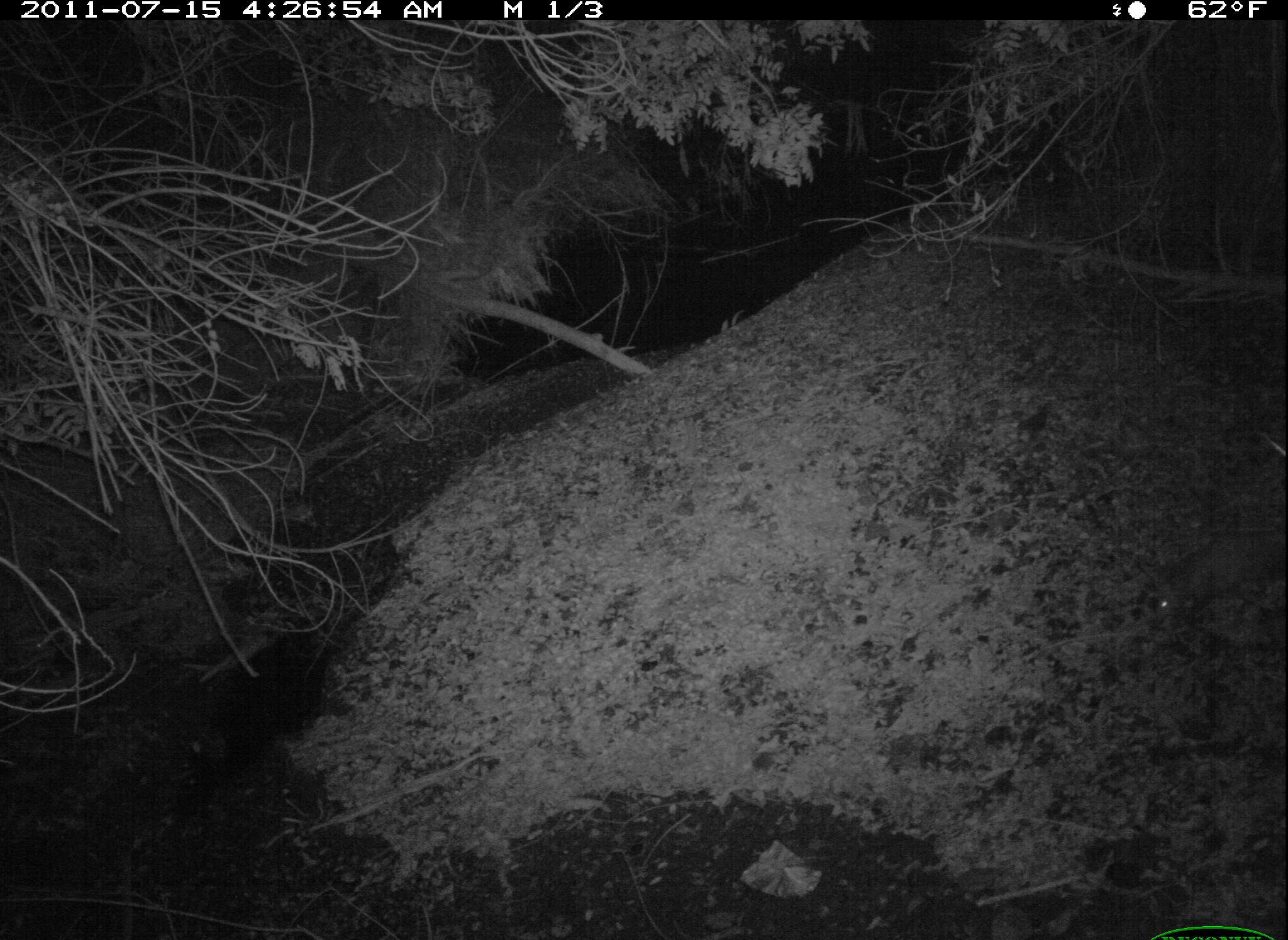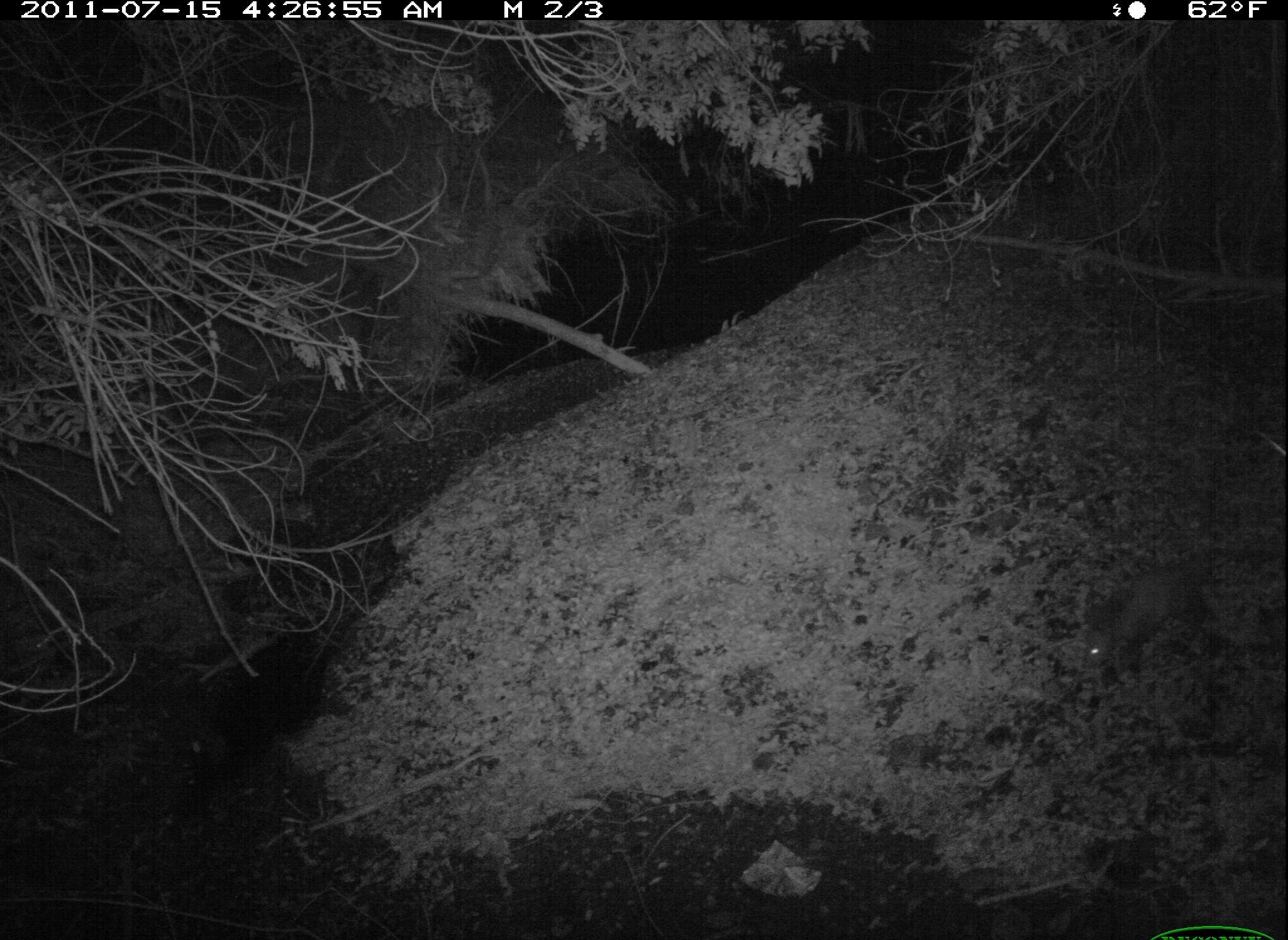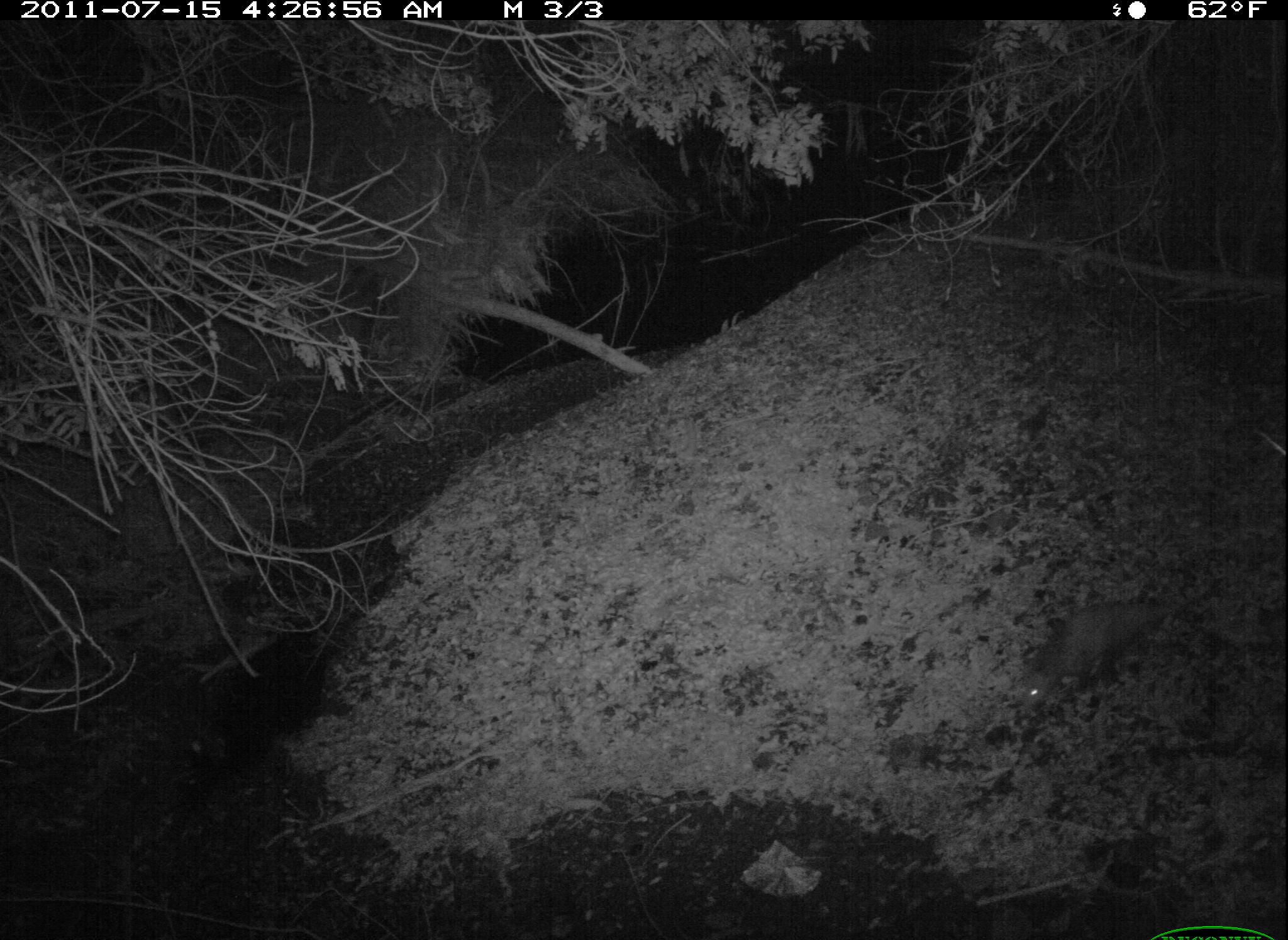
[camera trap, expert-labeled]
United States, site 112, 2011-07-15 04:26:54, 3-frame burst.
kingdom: Animalia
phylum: Chordata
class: Mammalia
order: Didelphimorphia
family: Didelphidae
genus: Didelphis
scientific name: Didelphis virginiana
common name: virginia opossum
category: opossum